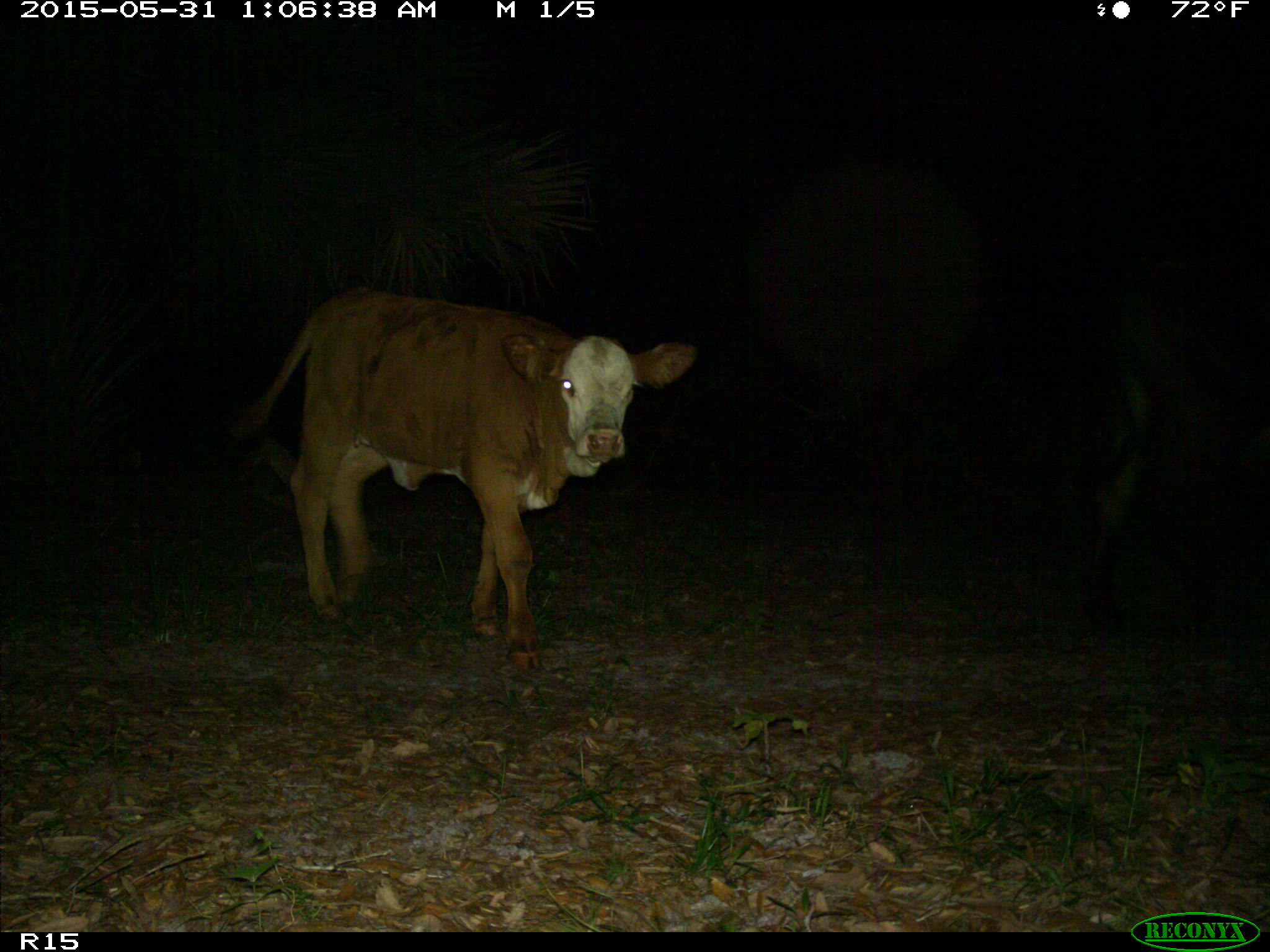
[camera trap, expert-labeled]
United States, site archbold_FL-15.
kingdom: Animalia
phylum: Chordata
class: Mammalia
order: Artiodactyla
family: Bovidae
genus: Bos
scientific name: Bos taurus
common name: domestic cow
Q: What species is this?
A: Bos taurus (domestic cow).